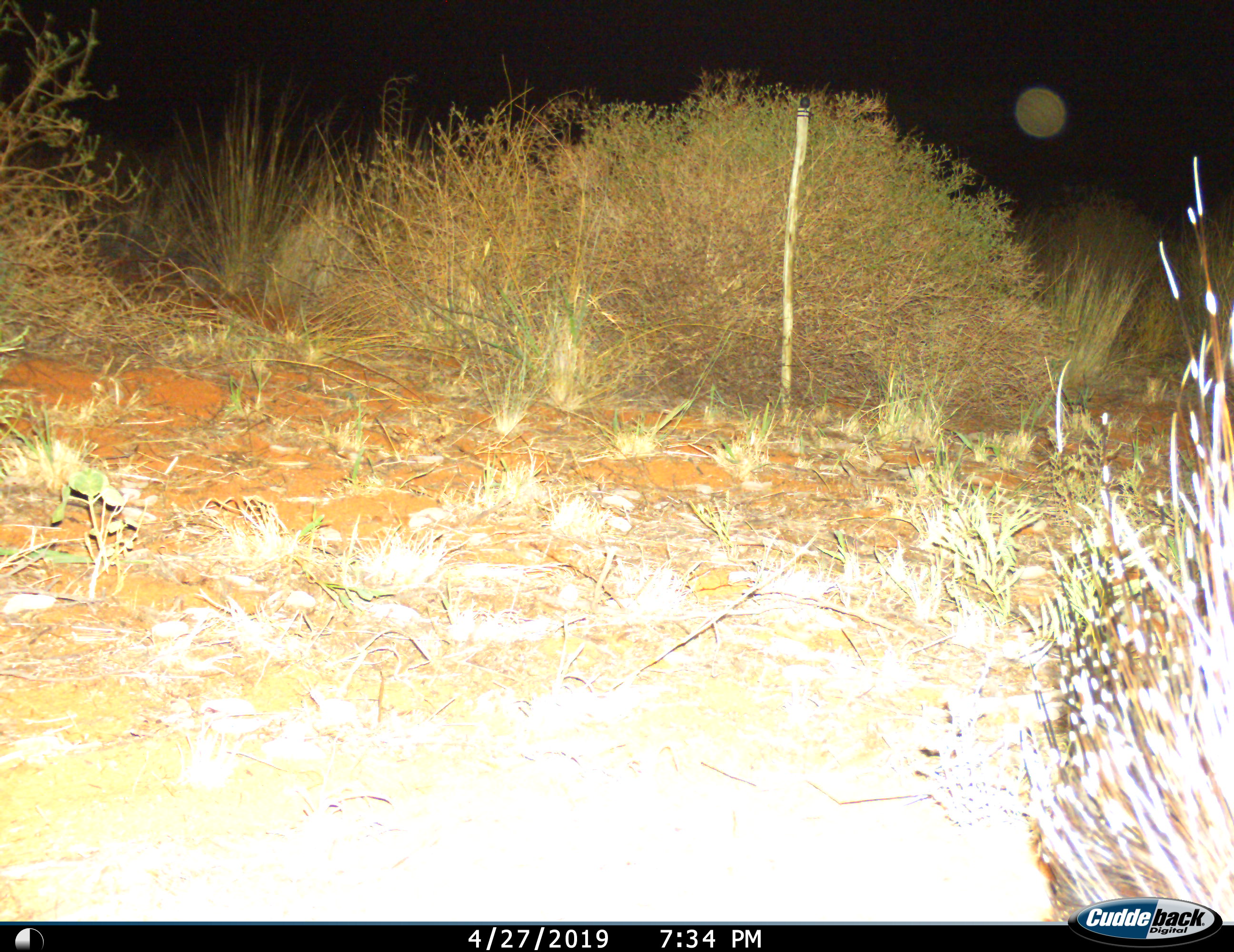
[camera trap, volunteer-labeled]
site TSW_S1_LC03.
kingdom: Animalia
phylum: Chordata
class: Mammalia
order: Rodentia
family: Hystricidae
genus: Hystrix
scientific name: Hystrix cristata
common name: crested porcupine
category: porcupine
Porcupine (crested porcupine) (Hystrix cristata), count 1. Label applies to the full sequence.